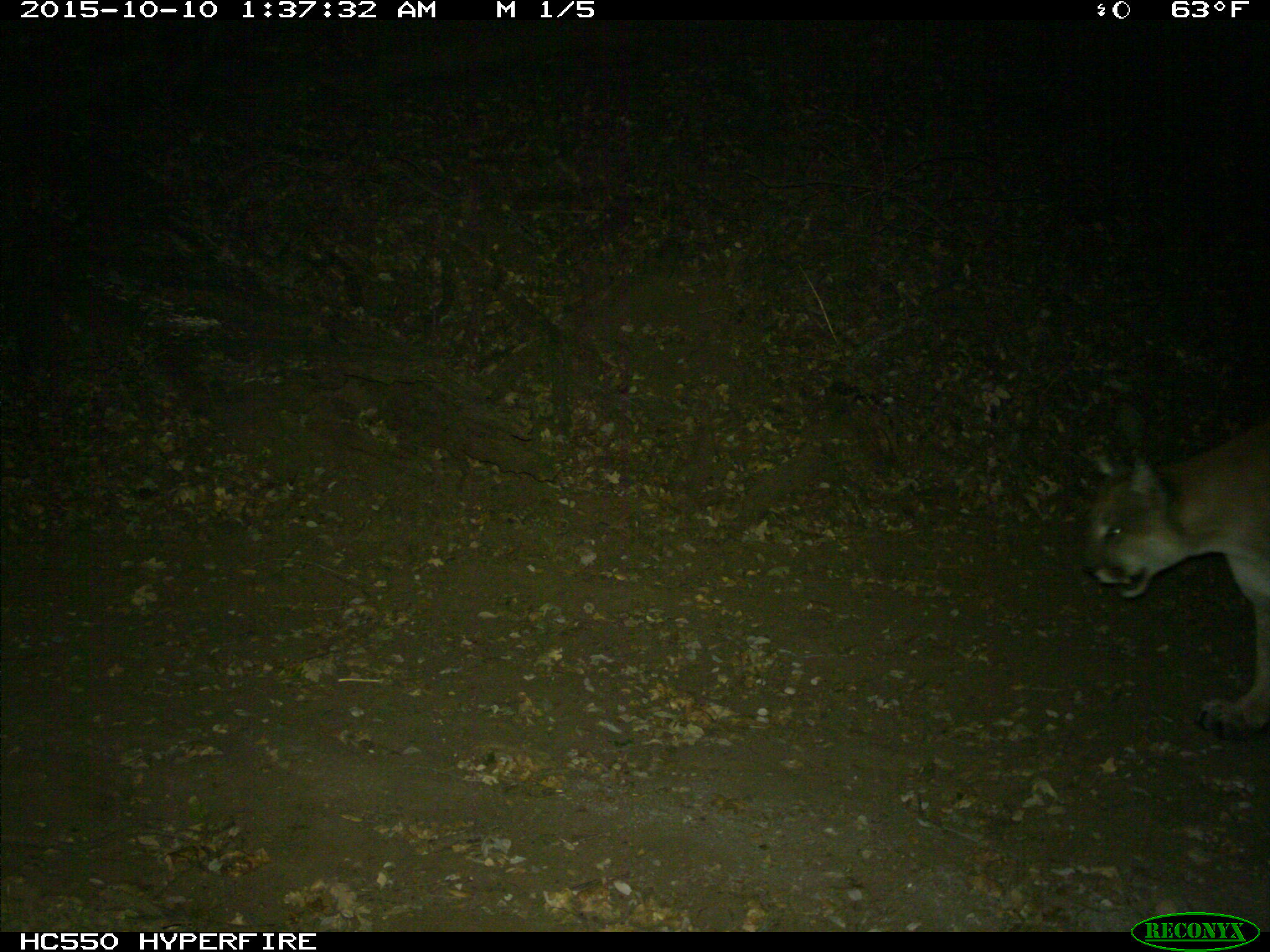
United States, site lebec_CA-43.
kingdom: Animalia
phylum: Chordata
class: Mammalia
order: Carnivora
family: Felidae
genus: Puma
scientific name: Puma concolor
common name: mountain lion